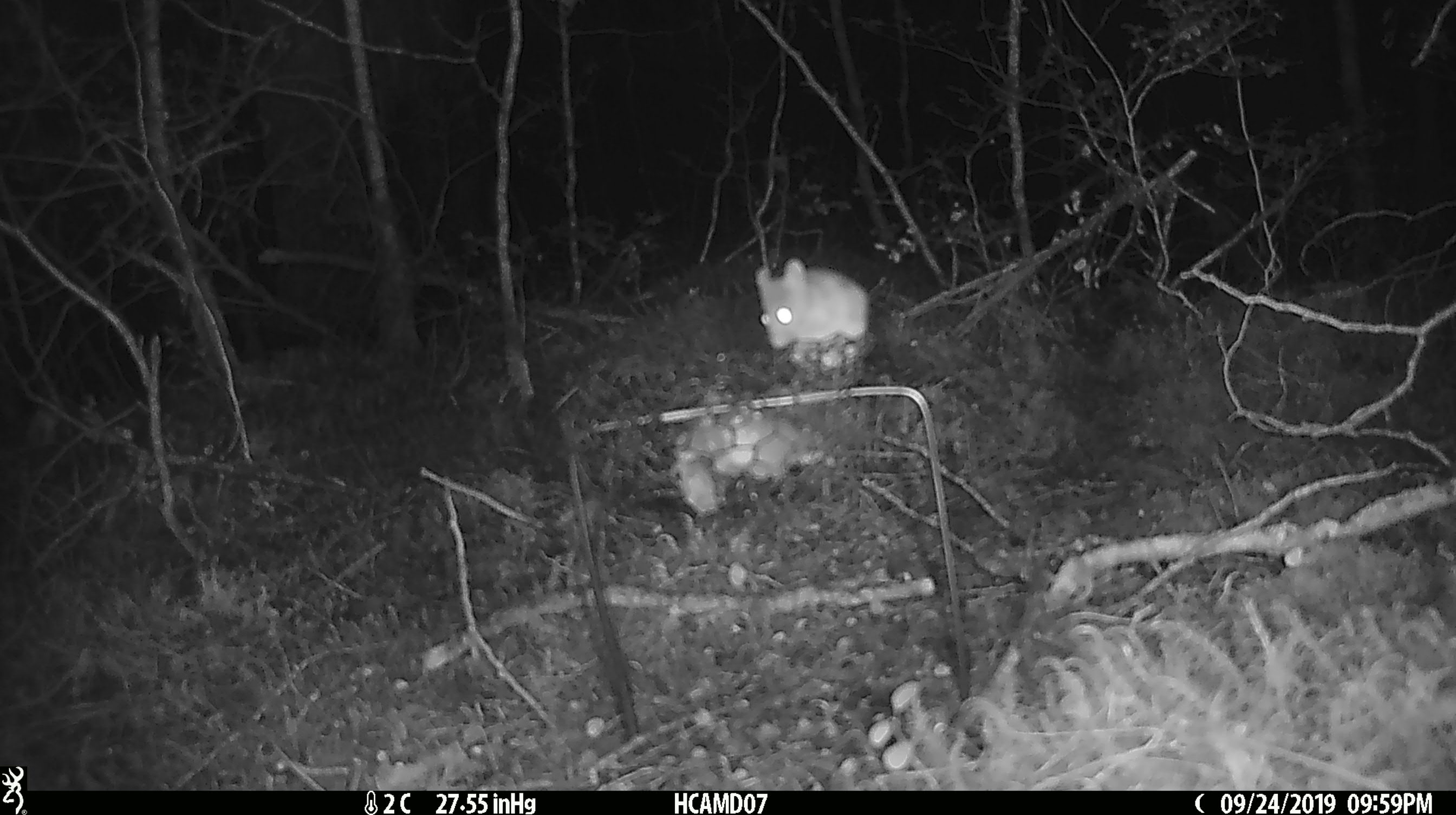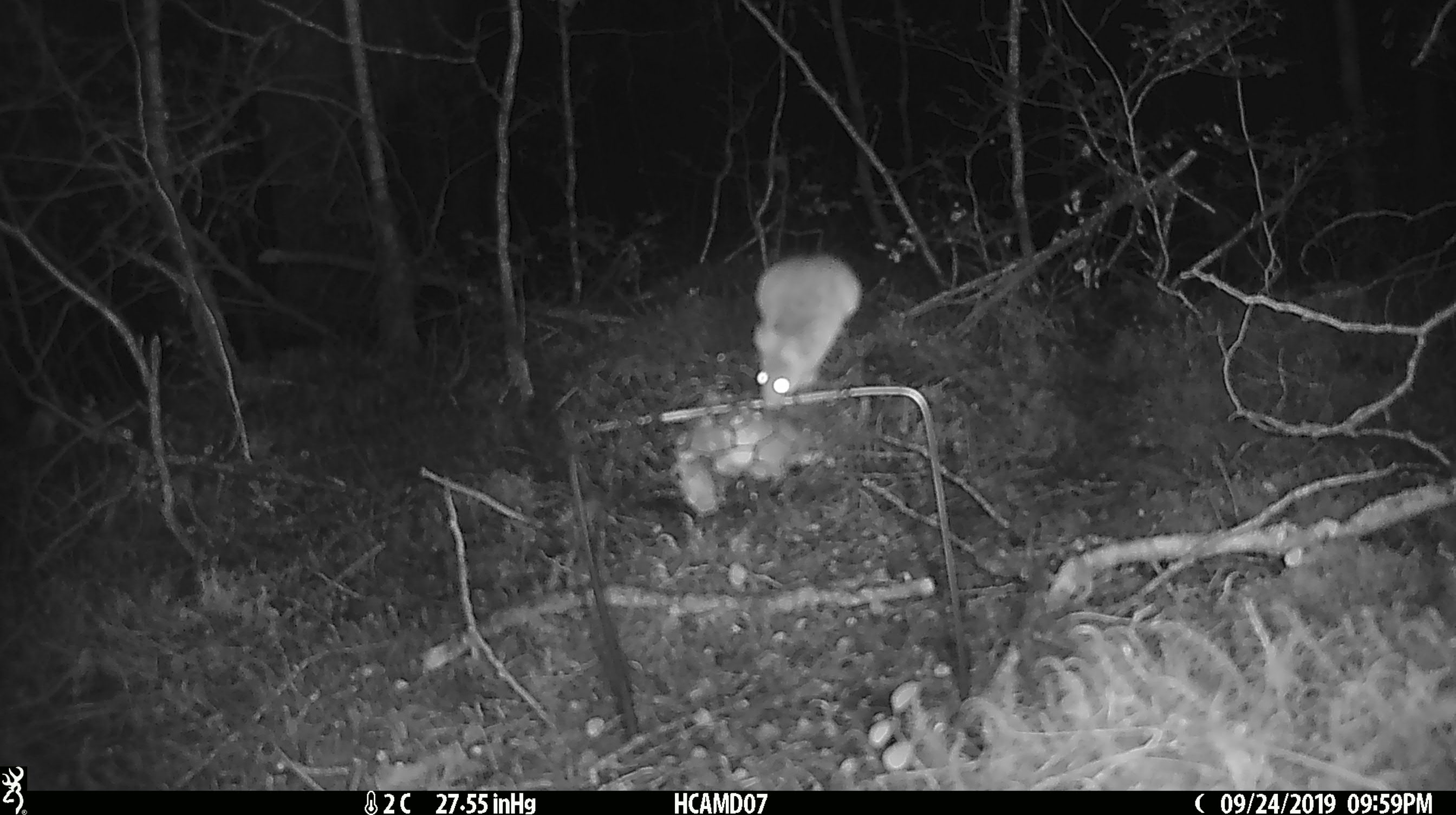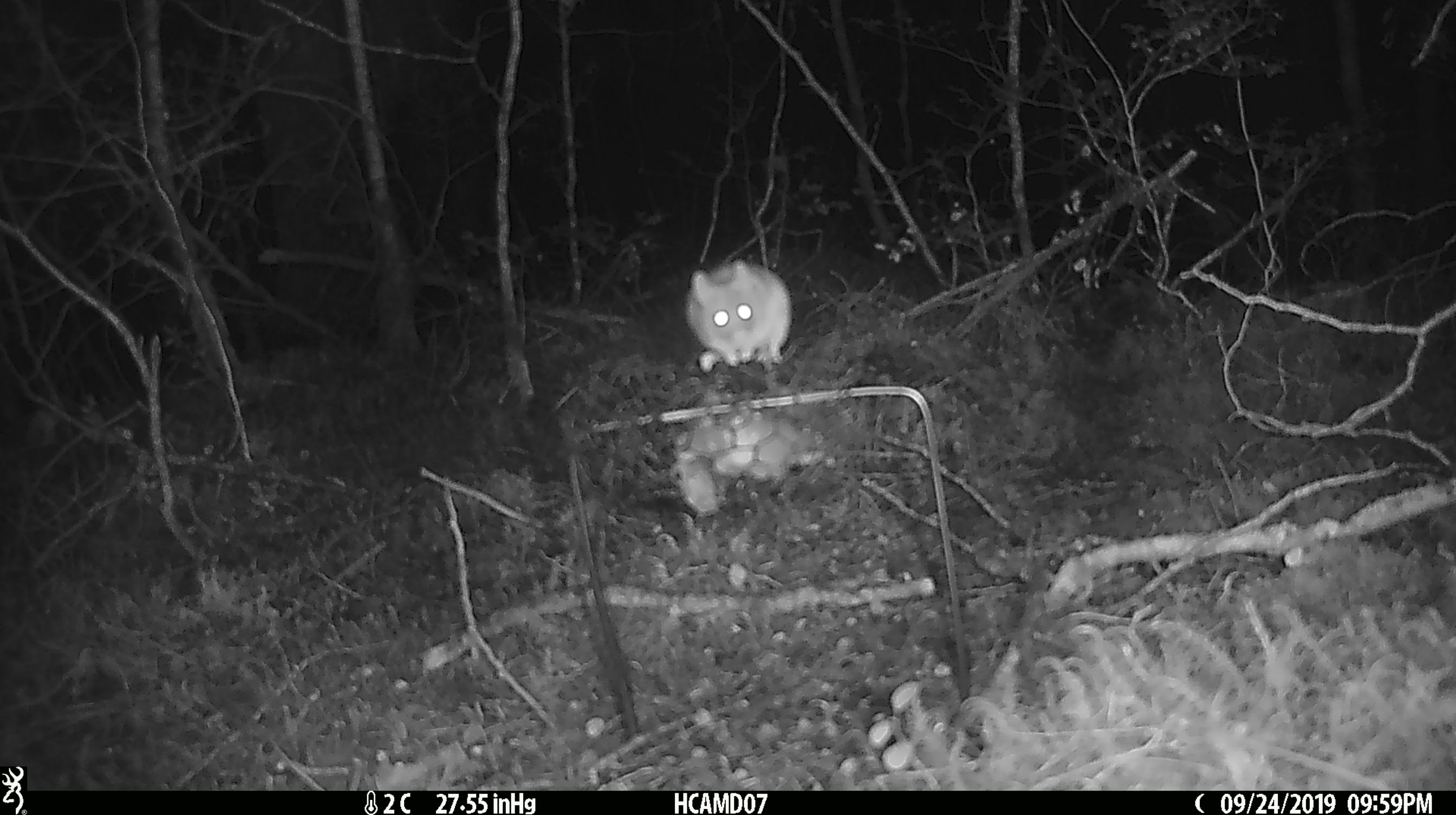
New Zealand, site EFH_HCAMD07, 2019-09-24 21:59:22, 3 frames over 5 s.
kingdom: Animalia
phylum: Chordata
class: Mammalia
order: Rodentia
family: Muridae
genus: Mus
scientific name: Mus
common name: mouse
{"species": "mouse (Mus)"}